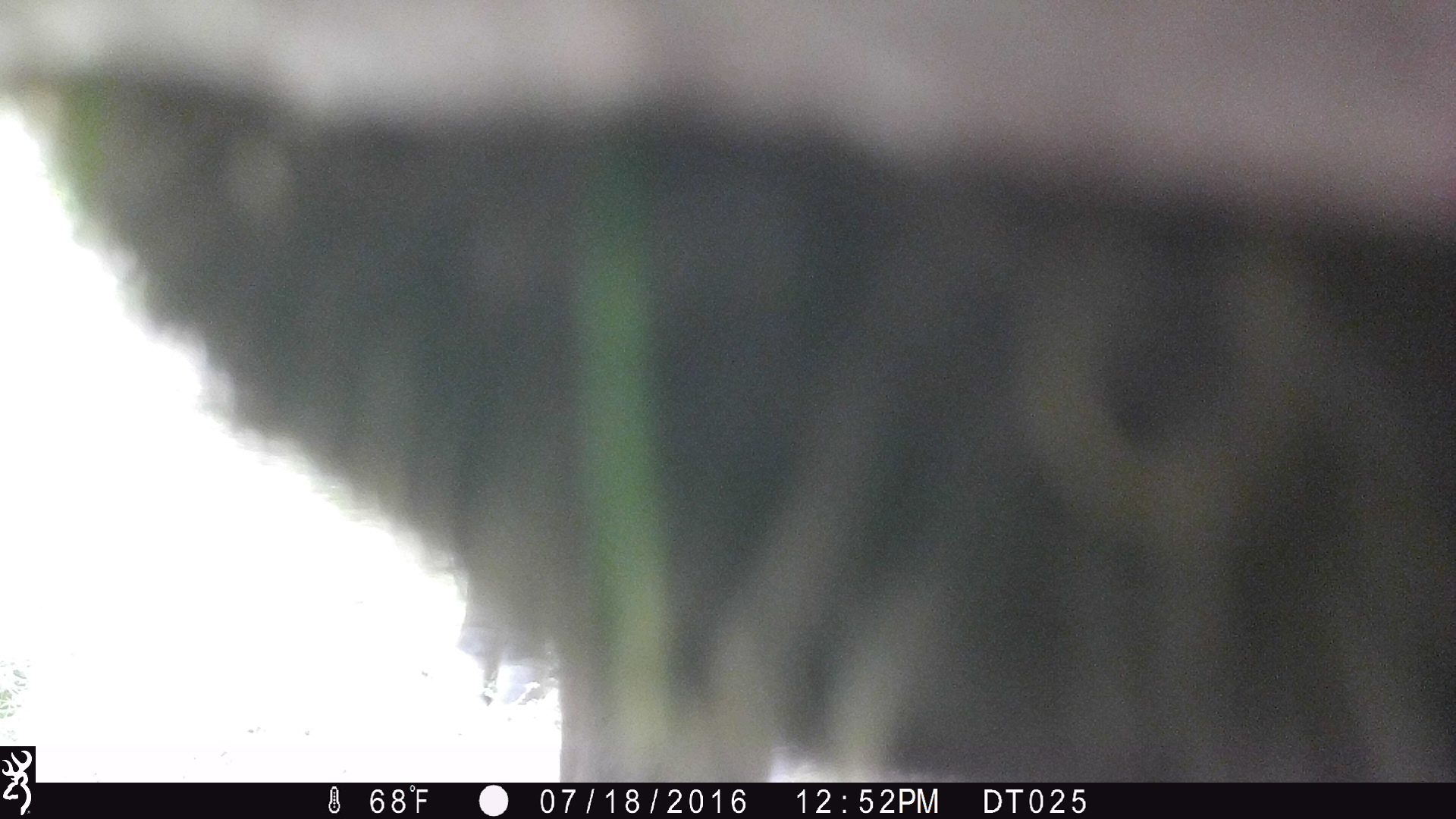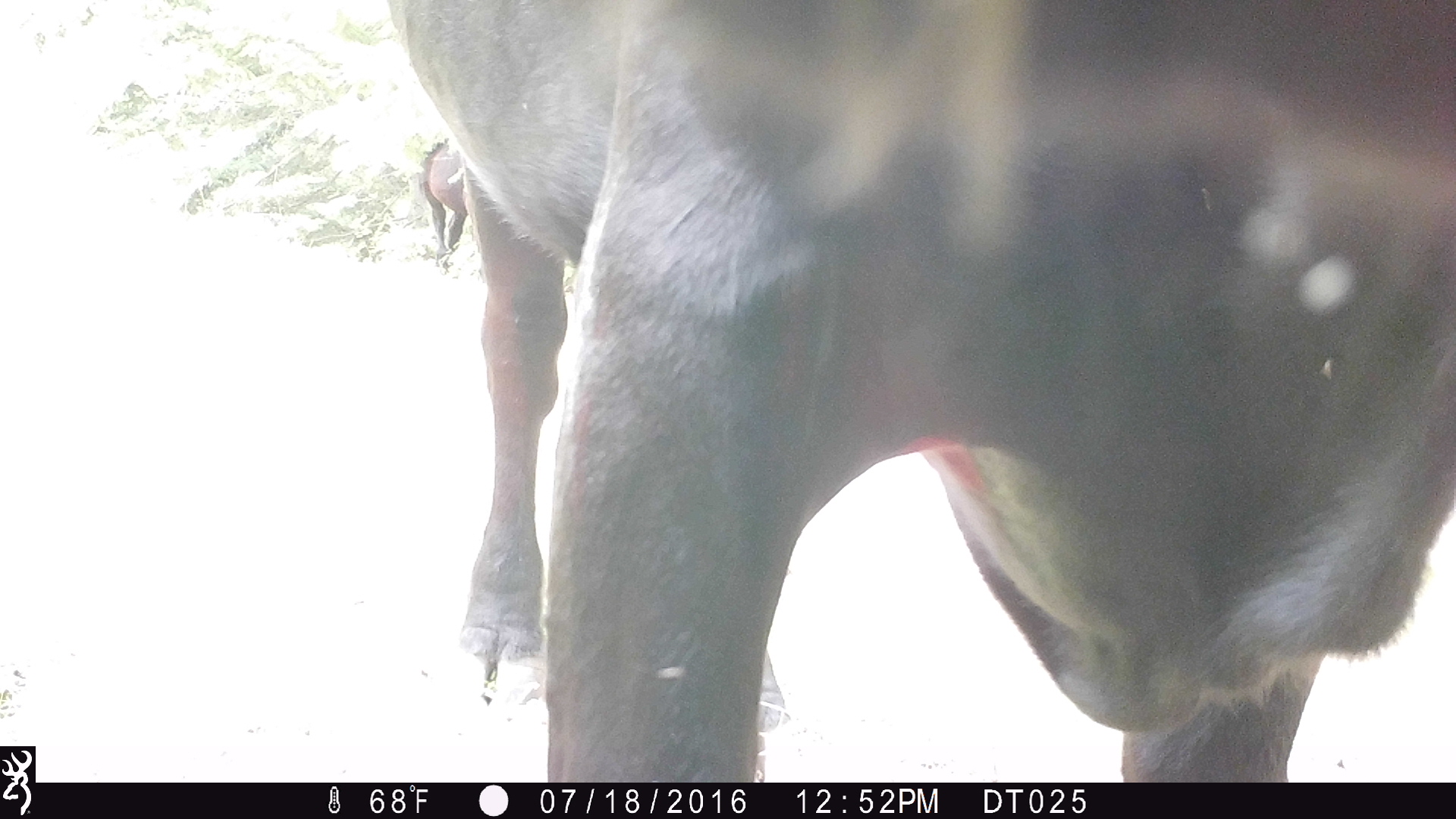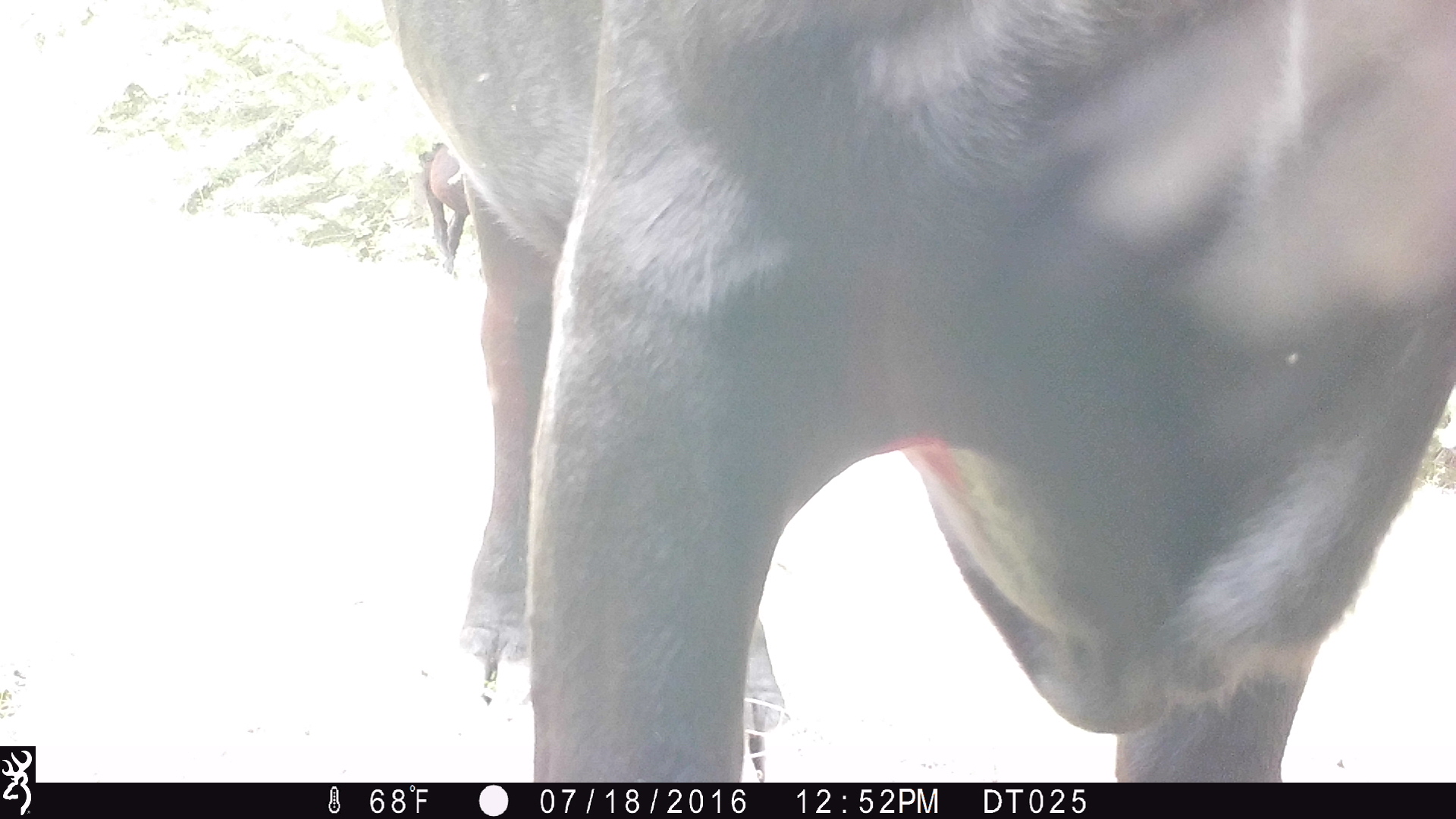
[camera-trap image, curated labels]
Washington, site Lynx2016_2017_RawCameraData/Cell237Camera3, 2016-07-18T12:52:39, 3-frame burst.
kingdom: Animalia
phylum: Chordata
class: Mammalia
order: Artiodactyla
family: Bovidae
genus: Bos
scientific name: Bos taurus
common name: domestic cattle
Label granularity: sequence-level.